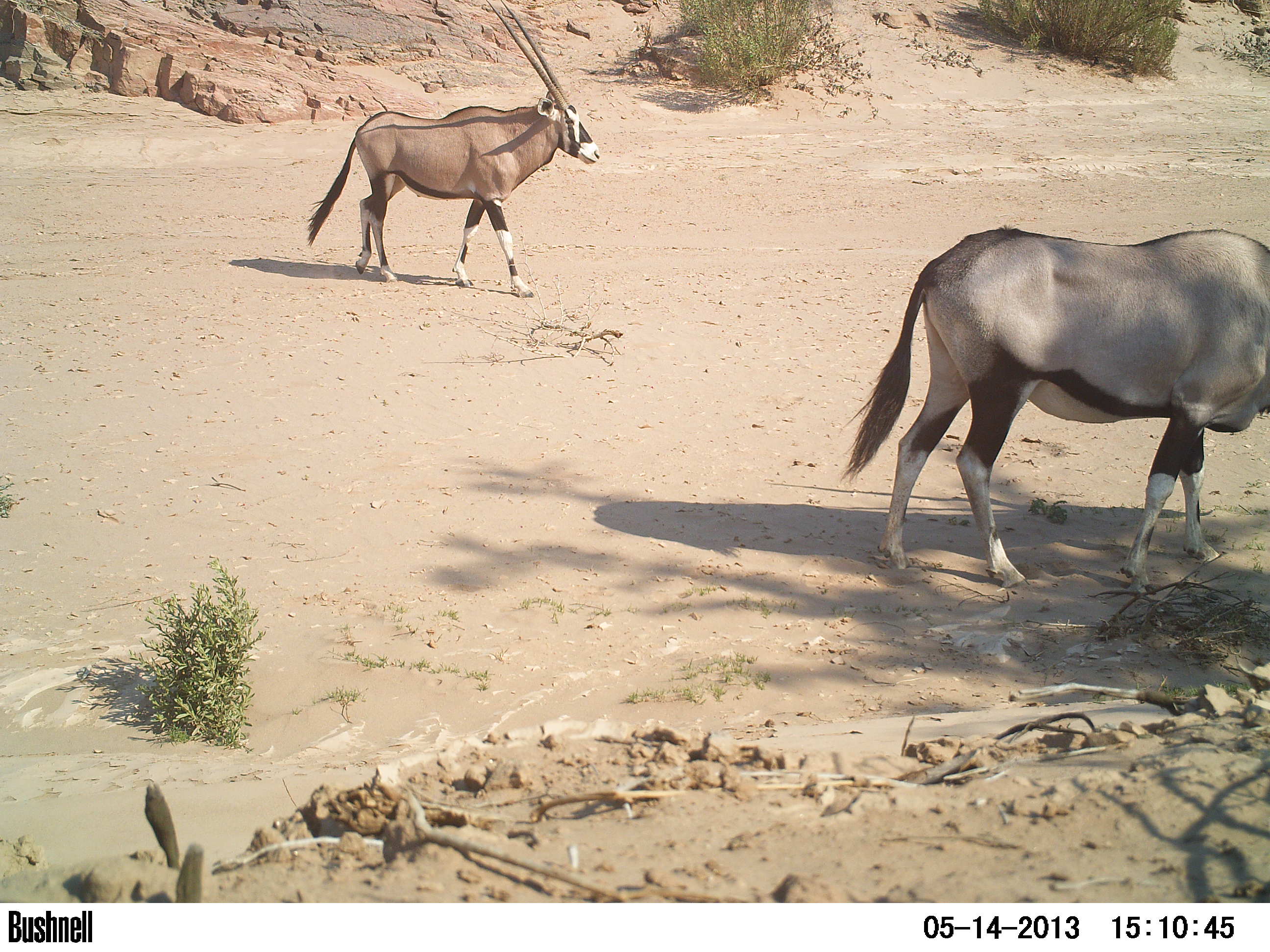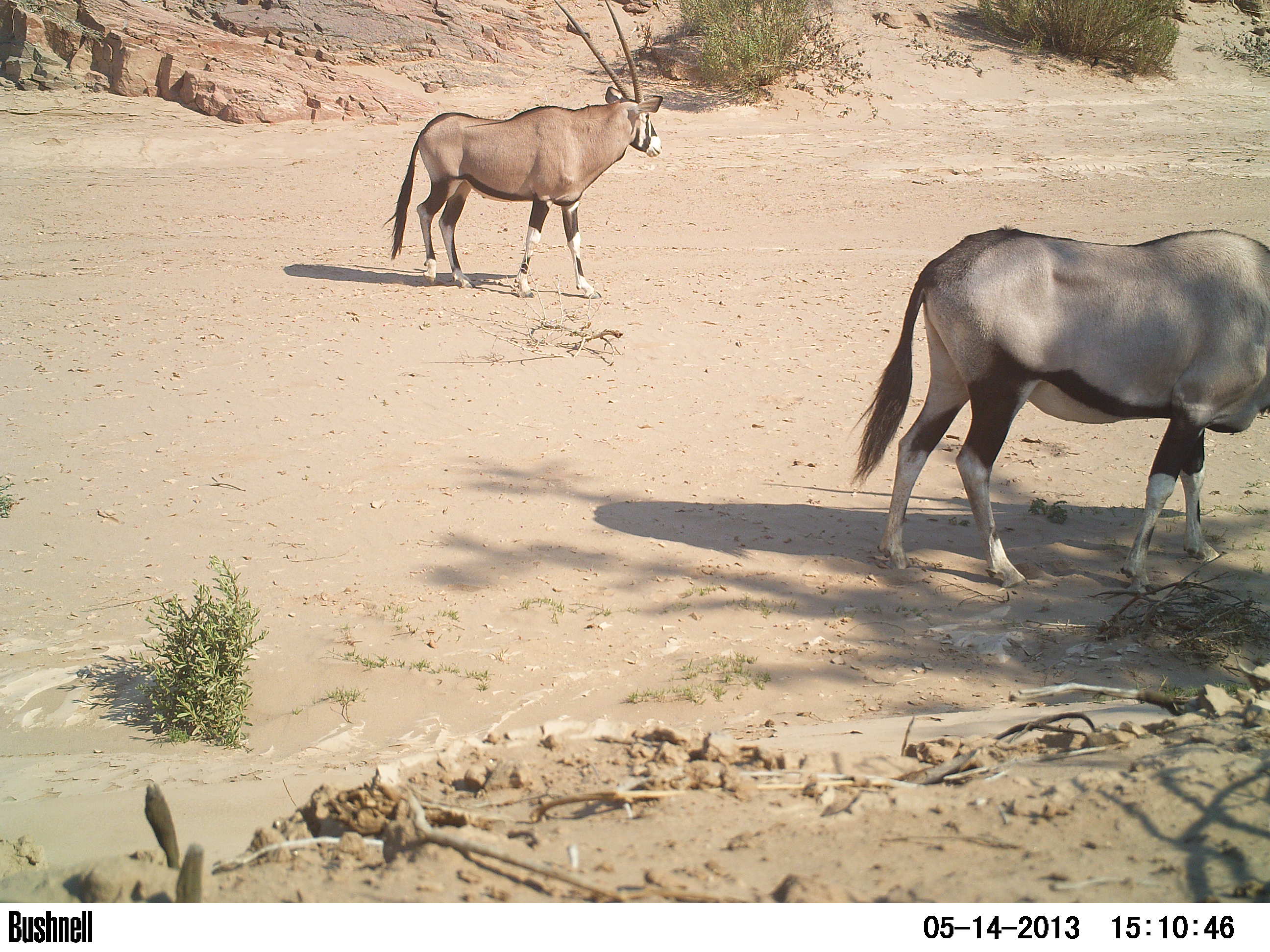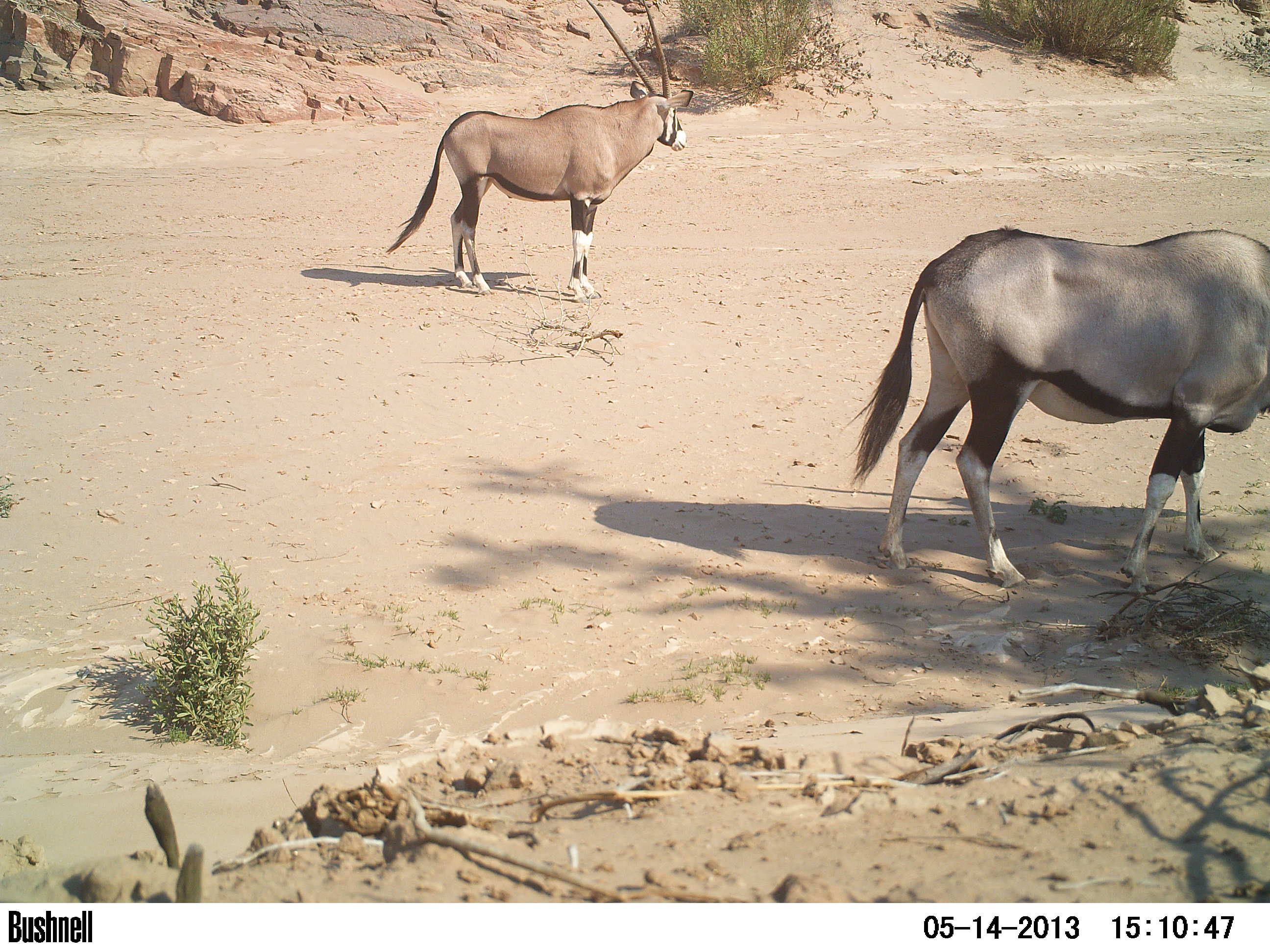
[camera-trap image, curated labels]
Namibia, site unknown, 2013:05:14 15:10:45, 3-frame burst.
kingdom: Animalia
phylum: Chordata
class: Mammalia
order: Artiodactyla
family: Bovidae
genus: Oryx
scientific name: Oryx gazella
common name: gemsbok